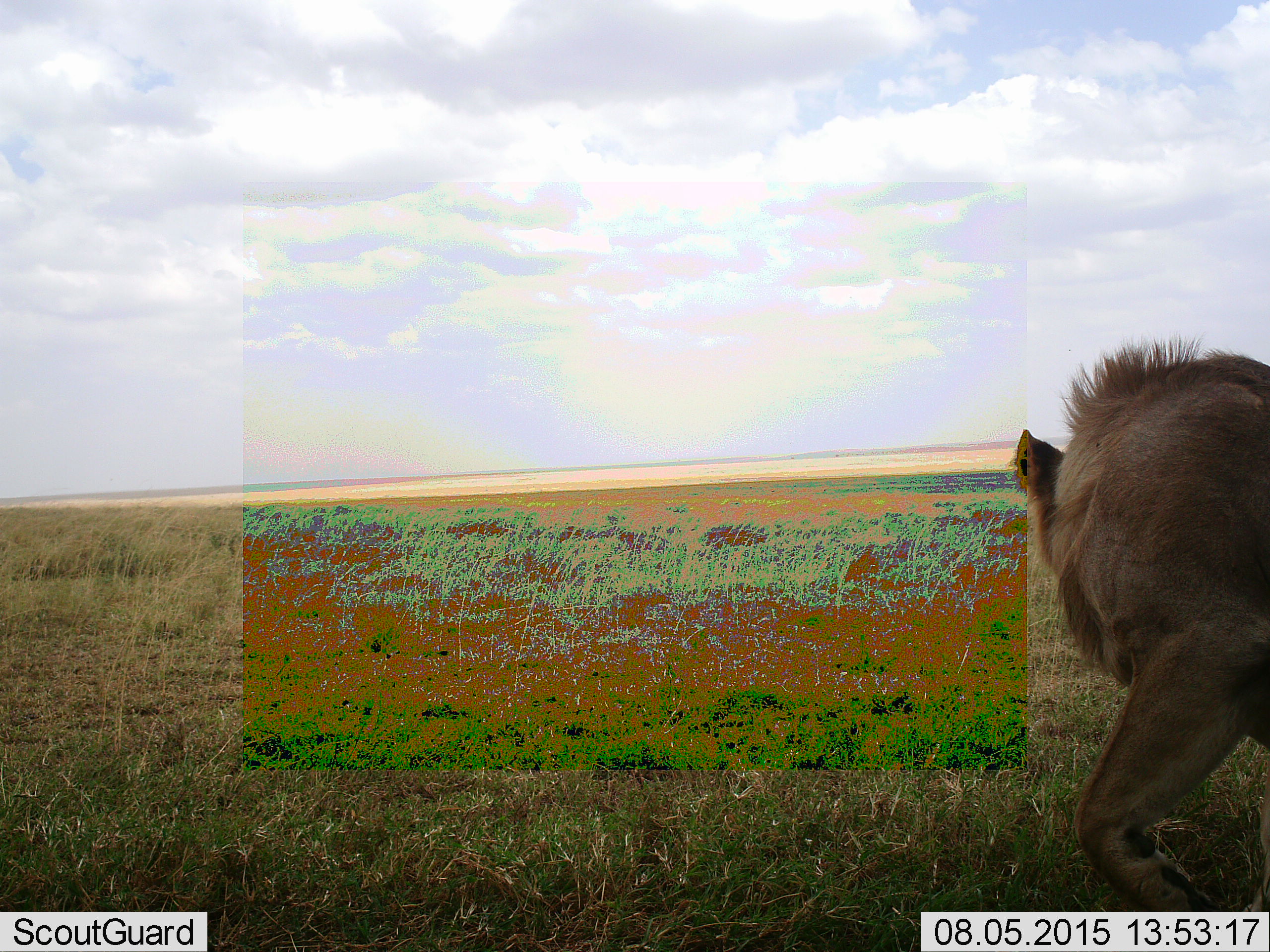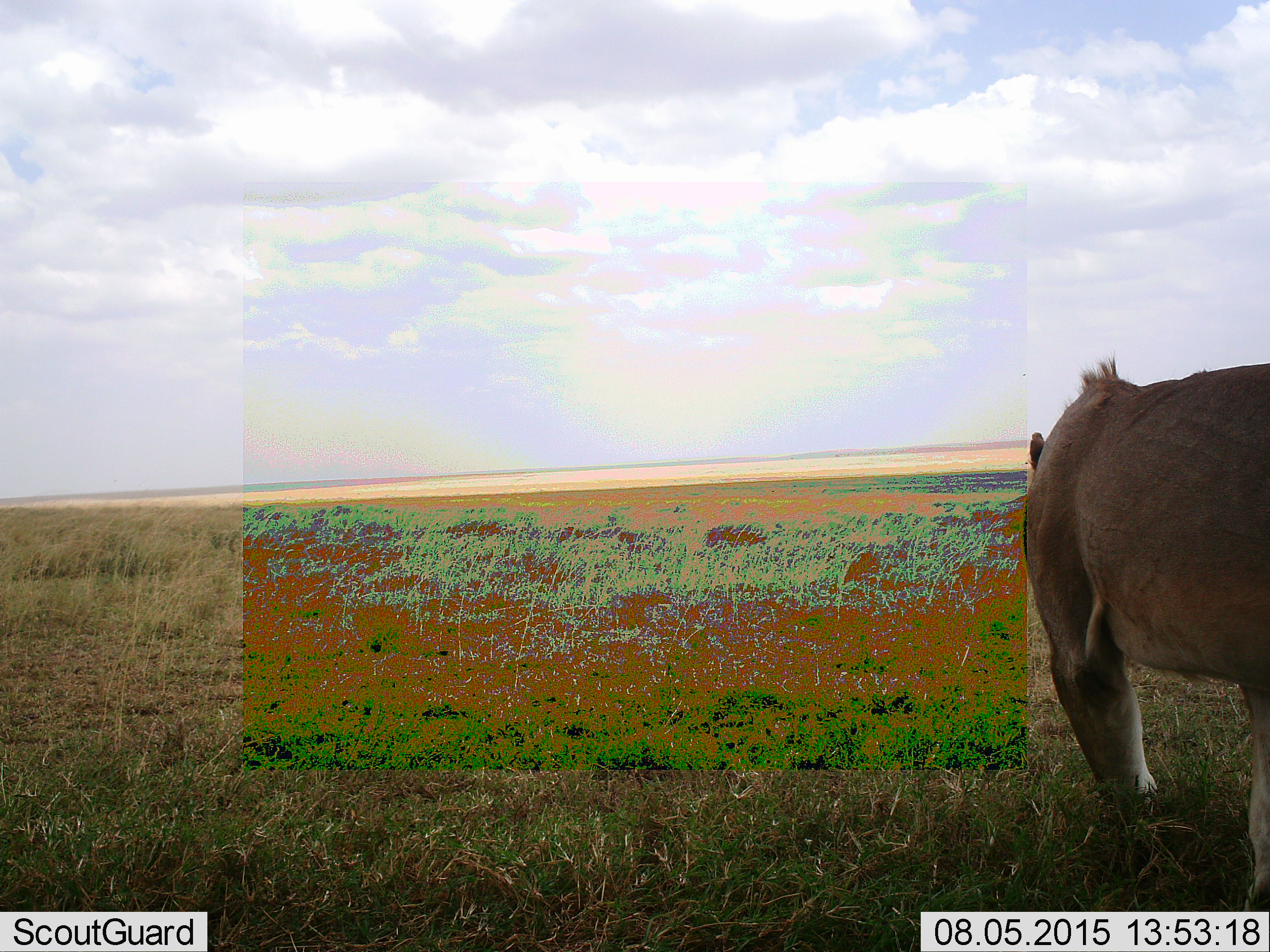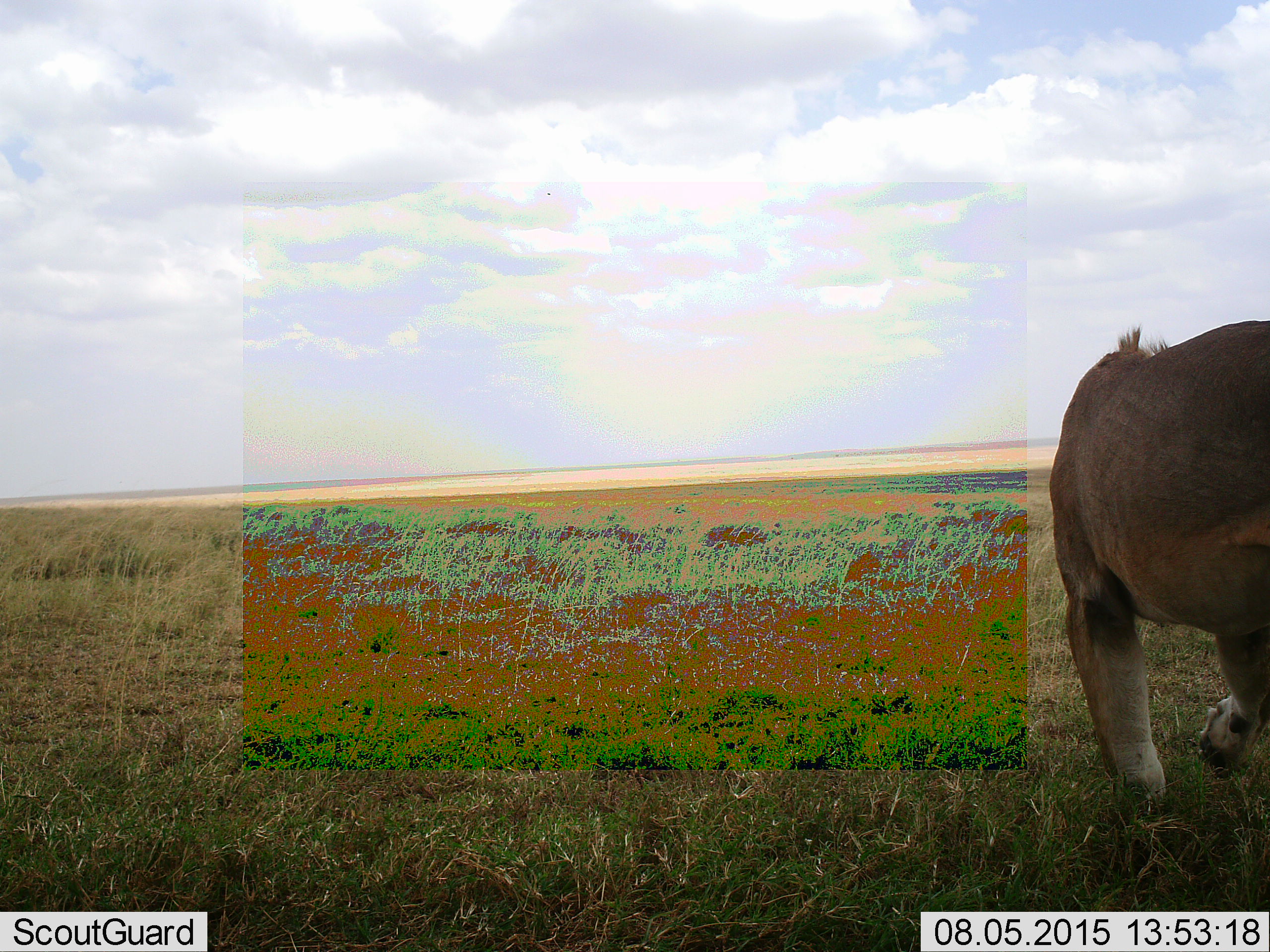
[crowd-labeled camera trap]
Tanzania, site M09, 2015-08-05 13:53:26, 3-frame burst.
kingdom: Animalia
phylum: Chordata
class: Mammalia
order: Carnivora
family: Felidae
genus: Panthera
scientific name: Panthera leo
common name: lion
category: lionmale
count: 1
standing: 0%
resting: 0%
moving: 100%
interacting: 0%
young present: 0%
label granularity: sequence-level